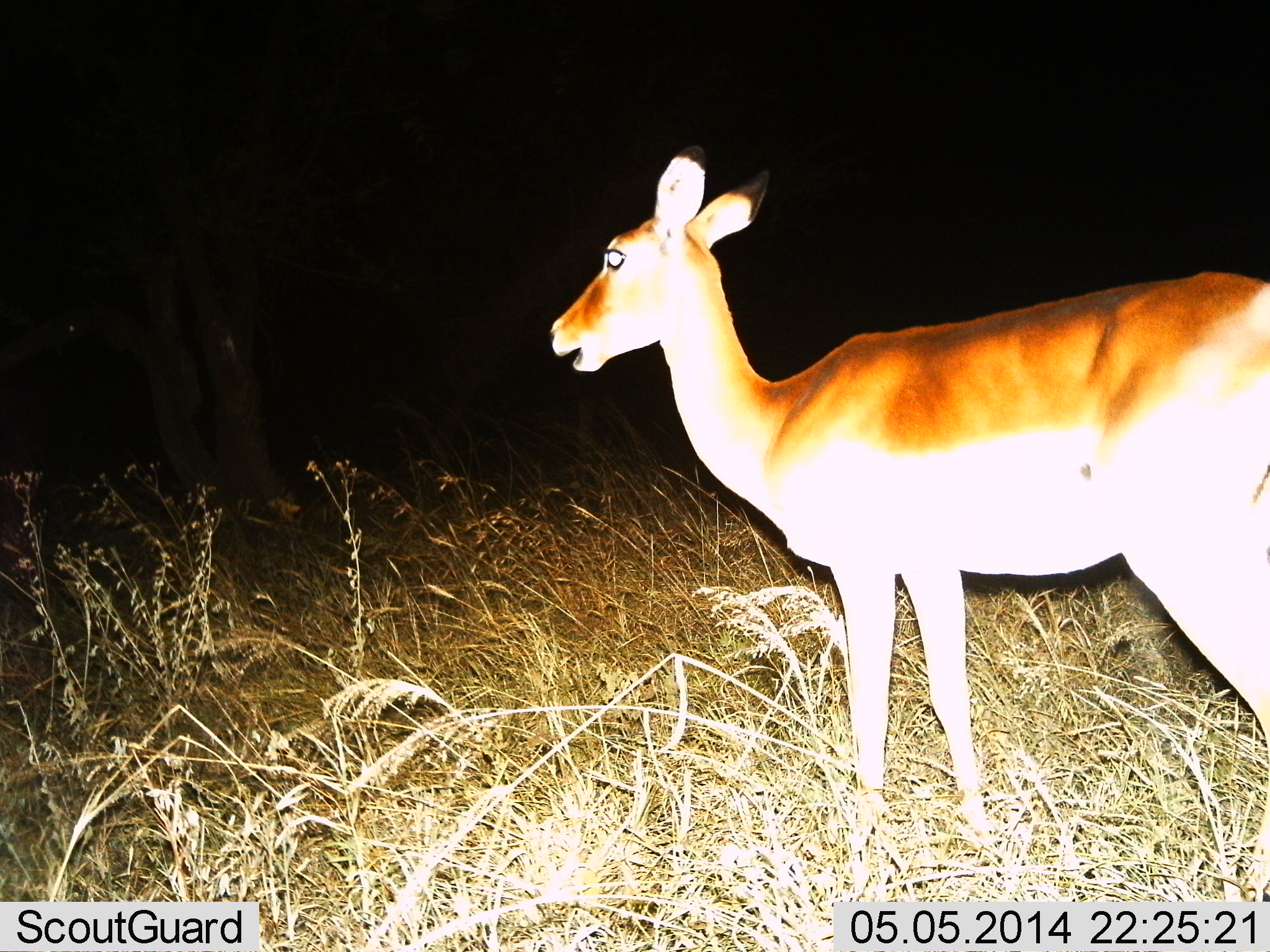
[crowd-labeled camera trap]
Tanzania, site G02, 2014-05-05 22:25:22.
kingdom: Animalia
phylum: Chordata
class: Mammalia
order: Artiodactyla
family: Bovidae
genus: Aepyceros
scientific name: Aepyceros melampus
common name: impala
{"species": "impala (Aepyceros melampus)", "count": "1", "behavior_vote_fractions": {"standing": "100%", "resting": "0%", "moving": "0%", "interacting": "0%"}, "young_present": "0%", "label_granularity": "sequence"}